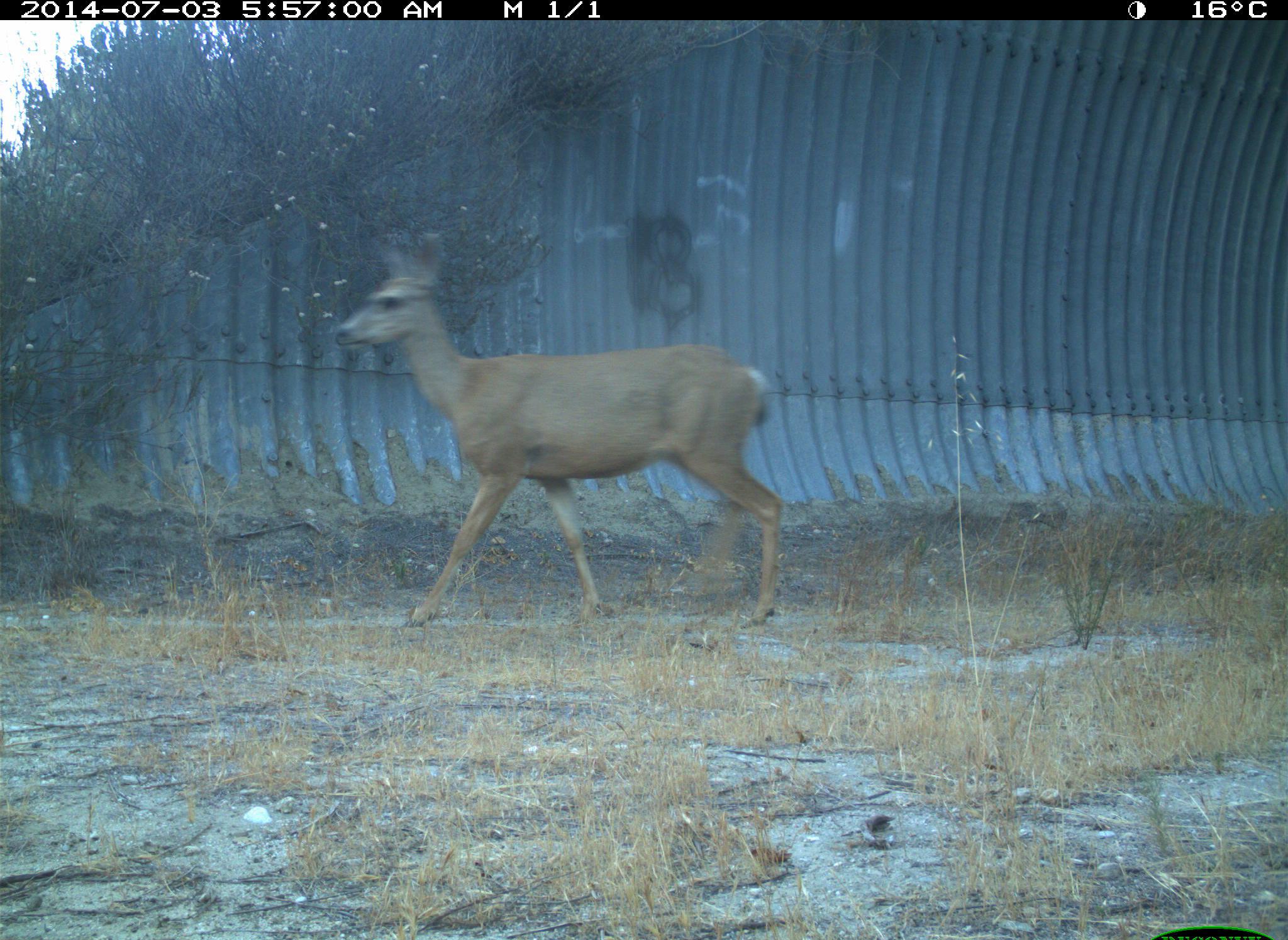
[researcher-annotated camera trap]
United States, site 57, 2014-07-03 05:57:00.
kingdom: Animalia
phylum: Chordata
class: Mammalia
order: Artiodactyla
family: Cervidae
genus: Odocoileus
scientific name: Odocoileus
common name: deer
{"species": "deer (Odocoileus)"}